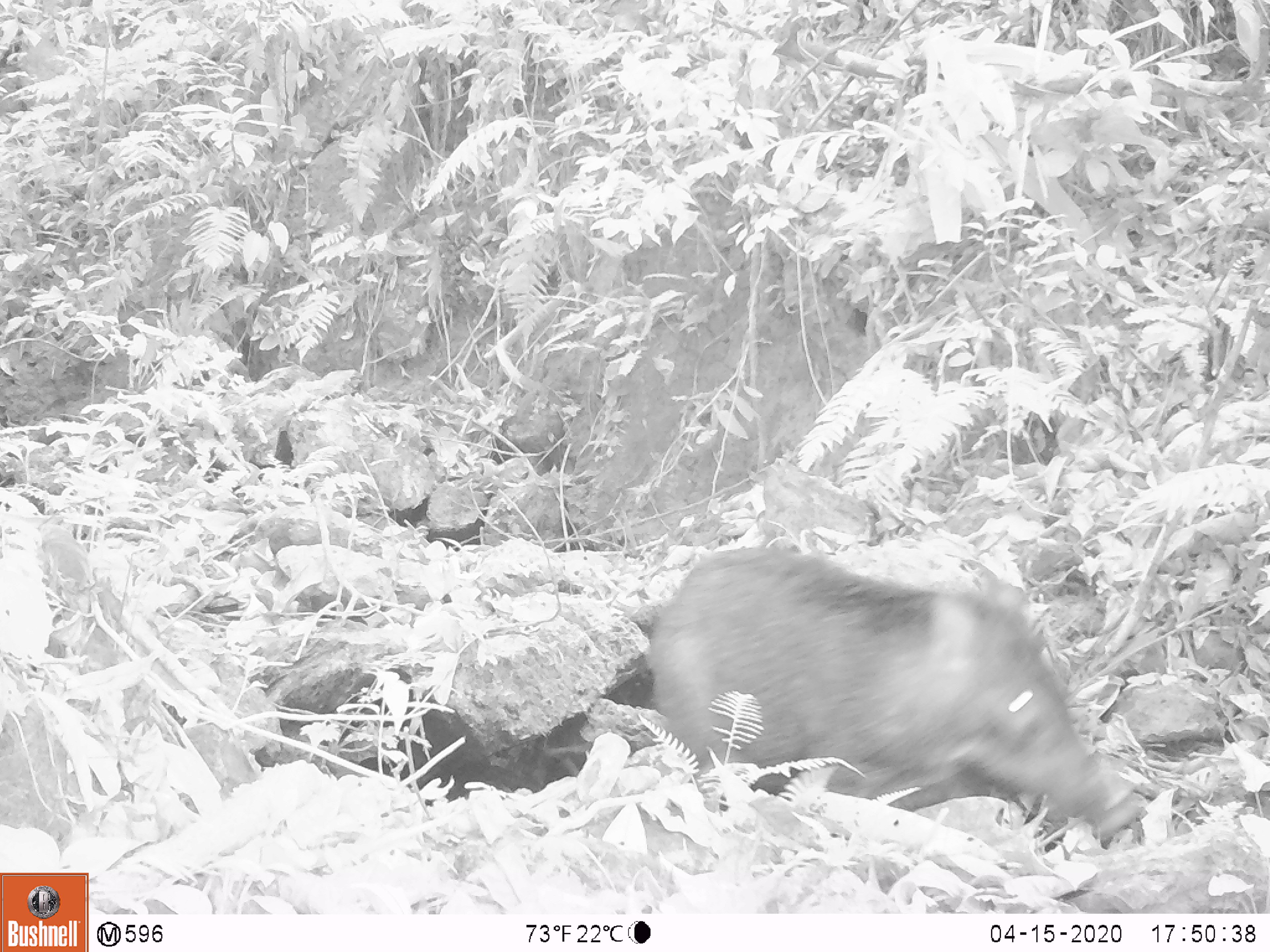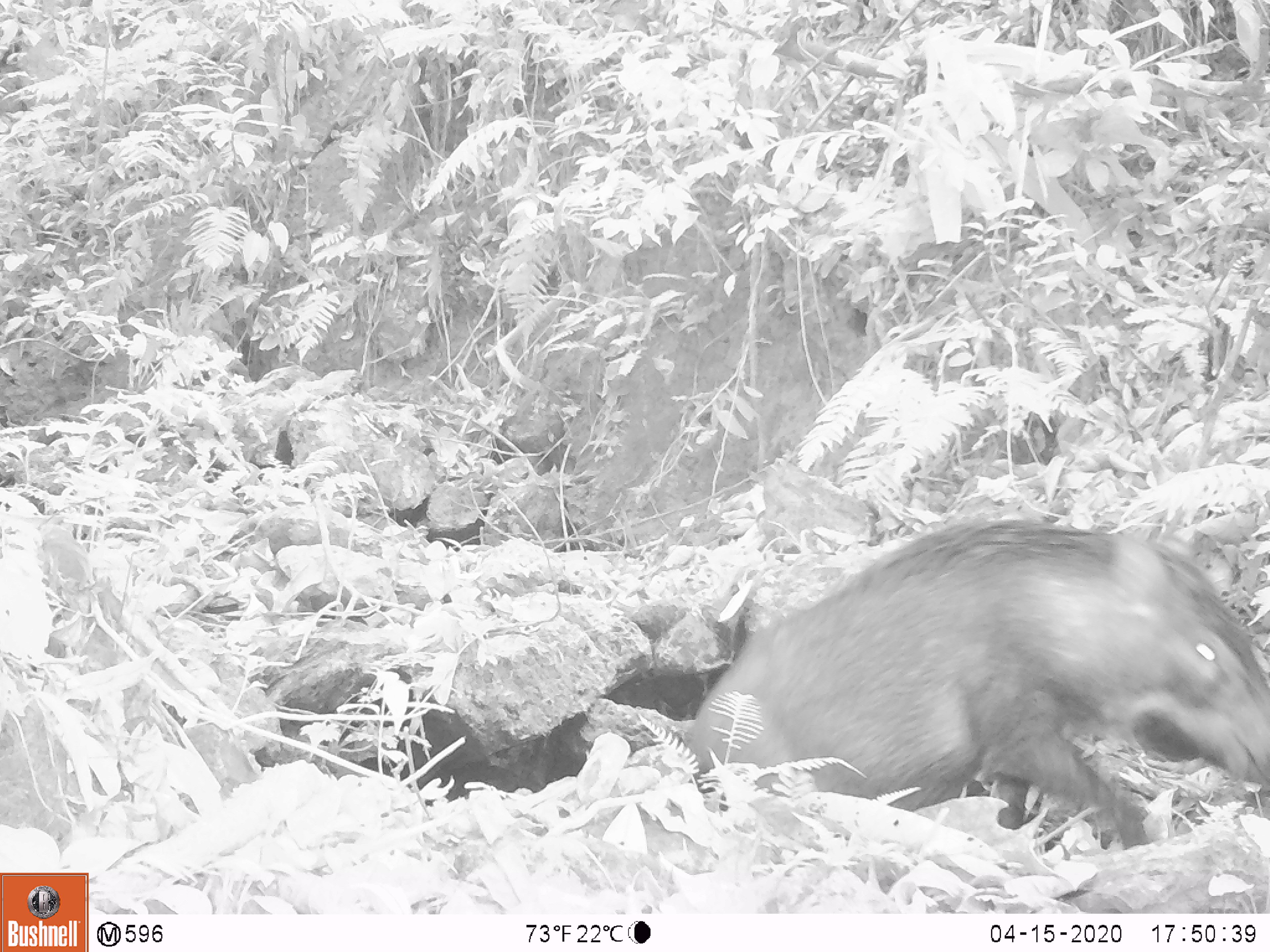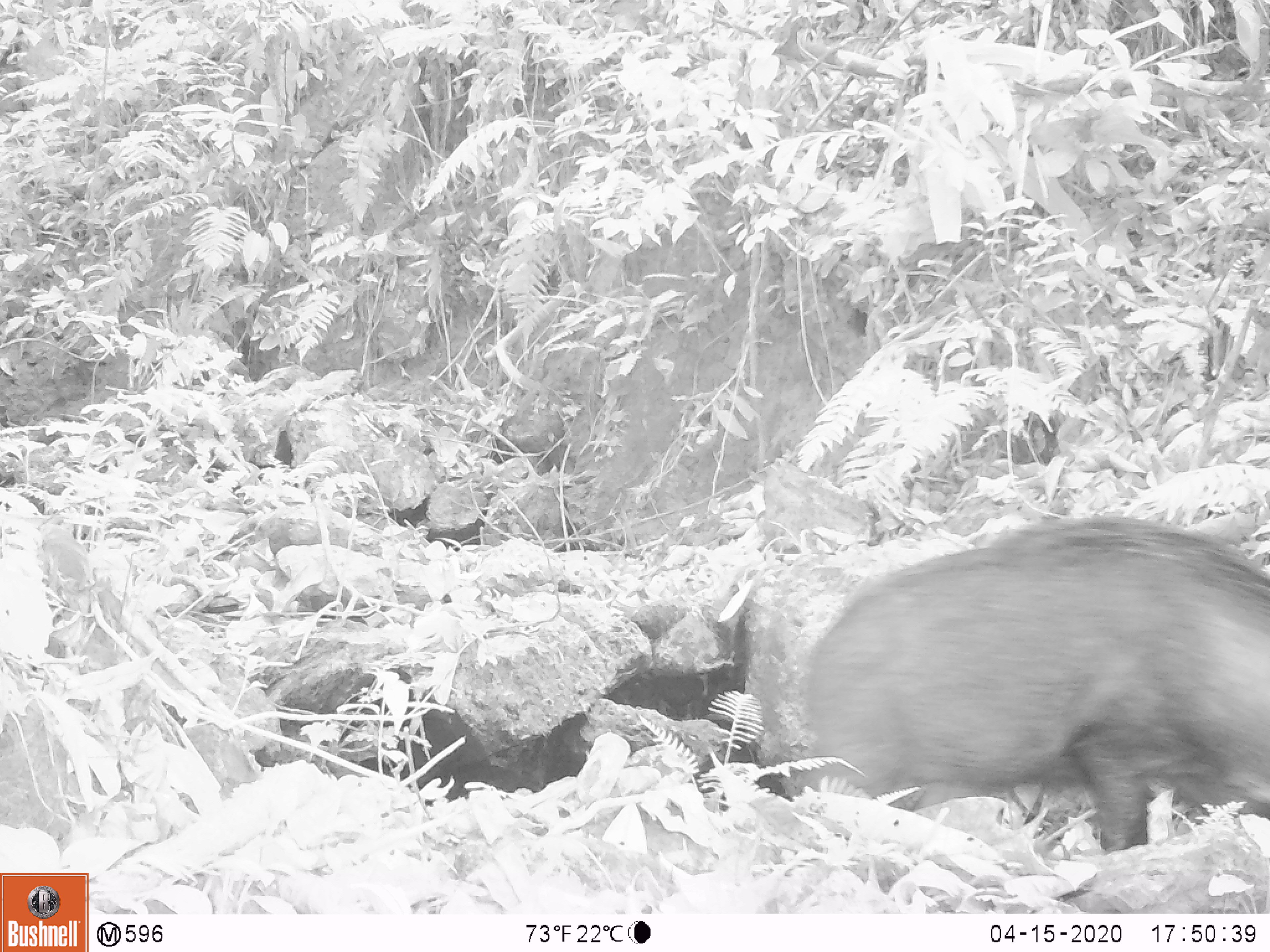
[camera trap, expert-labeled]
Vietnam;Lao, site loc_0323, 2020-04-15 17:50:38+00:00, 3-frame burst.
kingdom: Animalia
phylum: Chordata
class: Mammalia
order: Artiodactyla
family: Suidae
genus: Sus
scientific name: Sus scrofa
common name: eurasian wild pig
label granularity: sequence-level